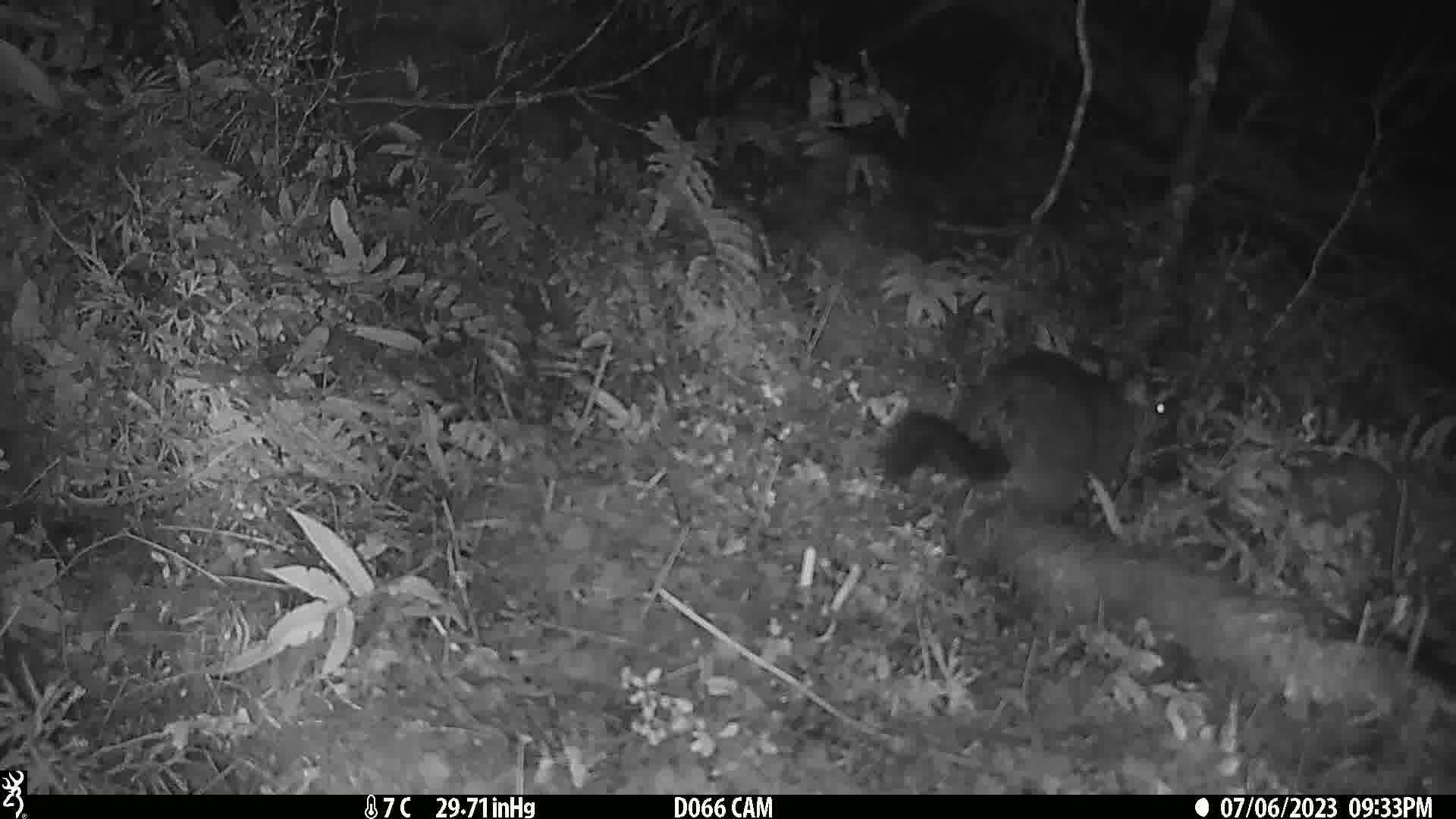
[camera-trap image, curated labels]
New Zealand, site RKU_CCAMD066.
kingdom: Animalia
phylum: Chordata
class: Mammalia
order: Diprotodontia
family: Phalangeridae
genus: Trichosurus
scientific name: Trichosurus vulpecula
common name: common brushtail possum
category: possum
Possum (common brushtail possum) (Trichosurus vulpecula).